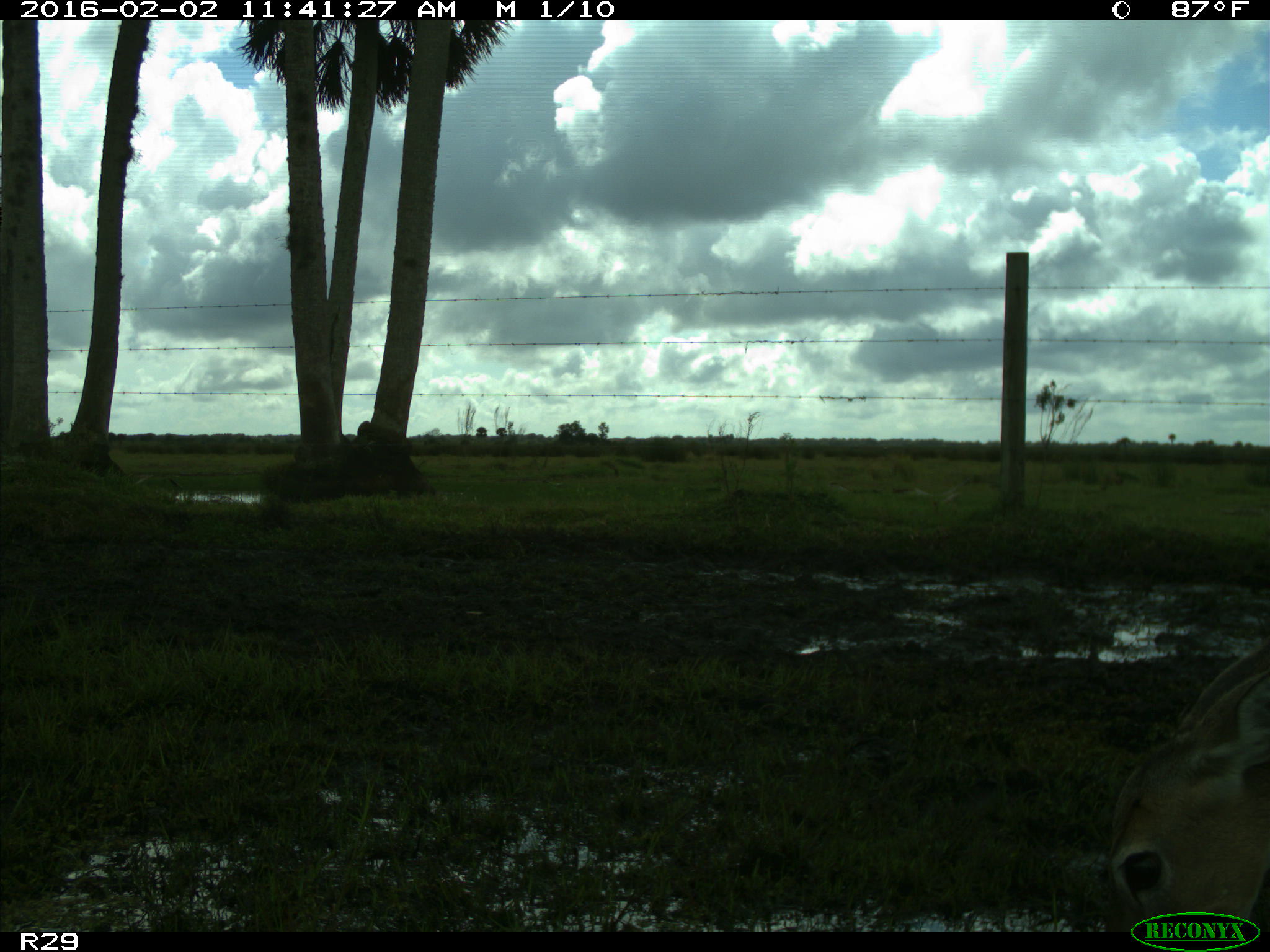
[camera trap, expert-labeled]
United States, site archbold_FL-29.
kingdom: Animalia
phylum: Chordata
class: Mammalia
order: Artiodactyla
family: Cervidae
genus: Odocoileus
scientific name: Odocoileus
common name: deer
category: unidentified deer